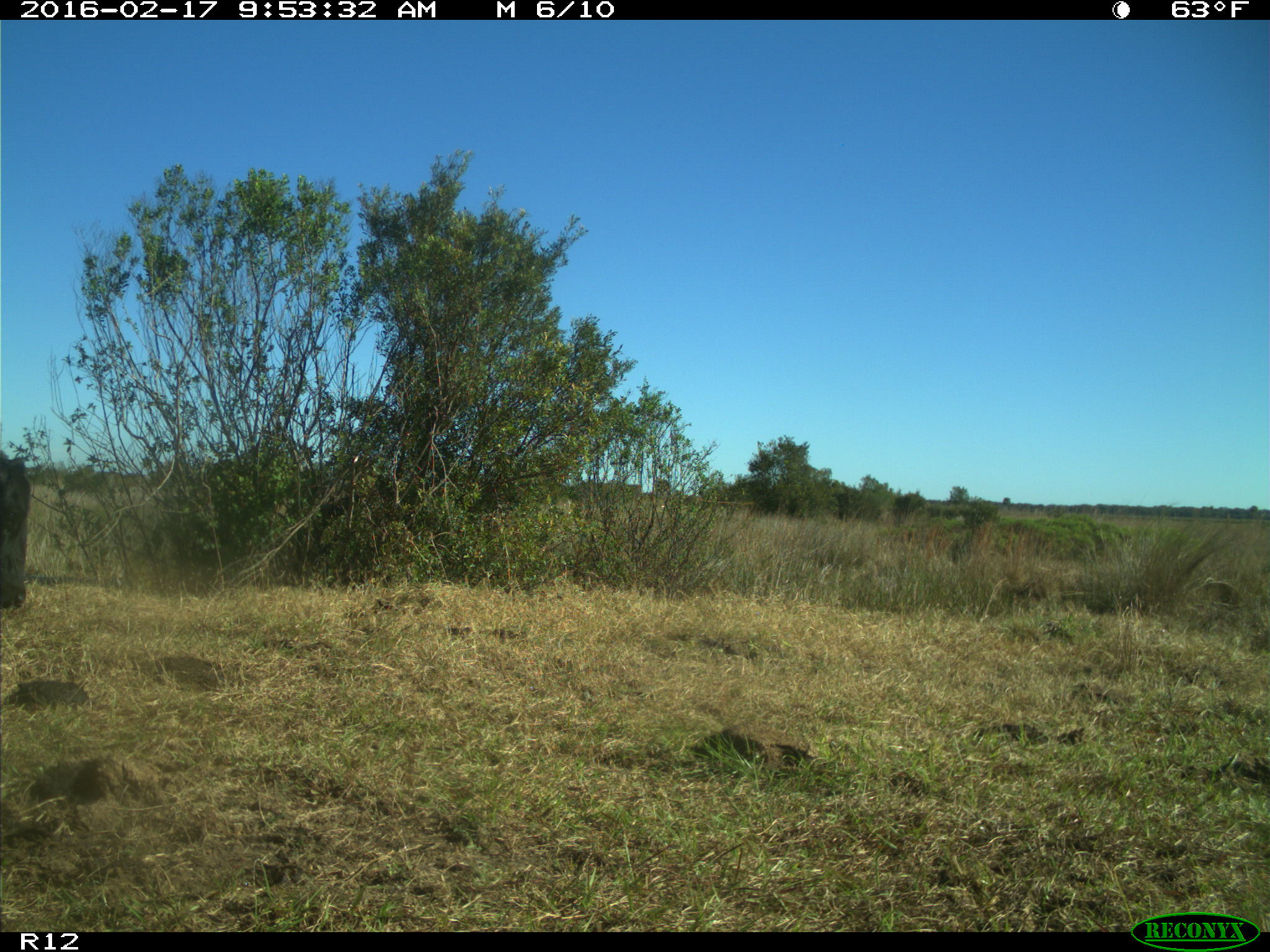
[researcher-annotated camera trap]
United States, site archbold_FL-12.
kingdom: Animalia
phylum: Chordata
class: Mammalia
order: Artiodactyla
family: Bovidae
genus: Bos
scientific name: Bos taurus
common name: domestic cow